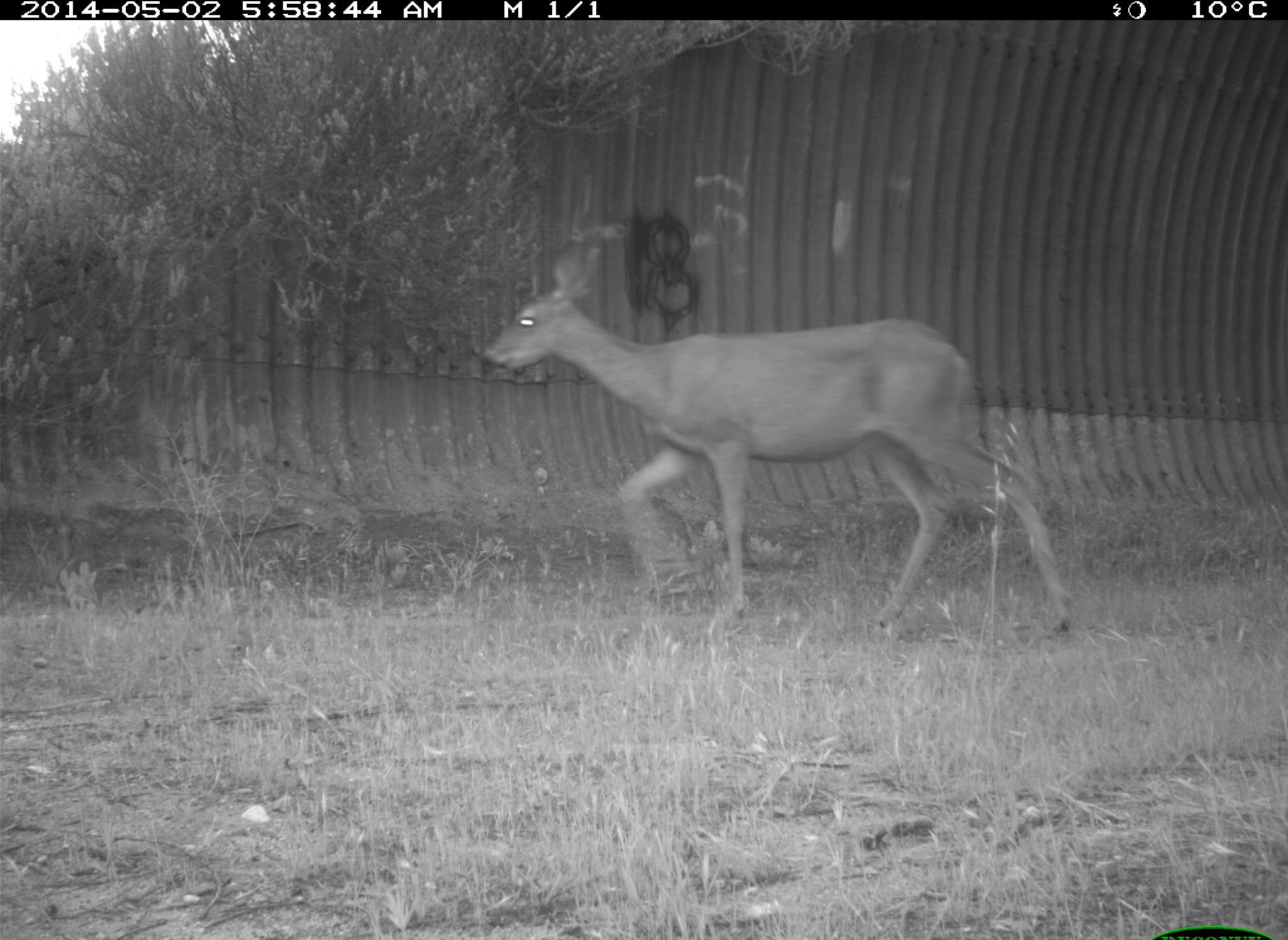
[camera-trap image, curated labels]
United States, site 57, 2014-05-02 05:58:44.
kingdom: Animalia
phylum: Chordata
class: Mammalia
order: Artiodactyla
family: Cervidae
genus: Odocoileus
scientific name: Odocoileus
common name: deer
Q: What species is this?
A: Deer (Odocoileus).